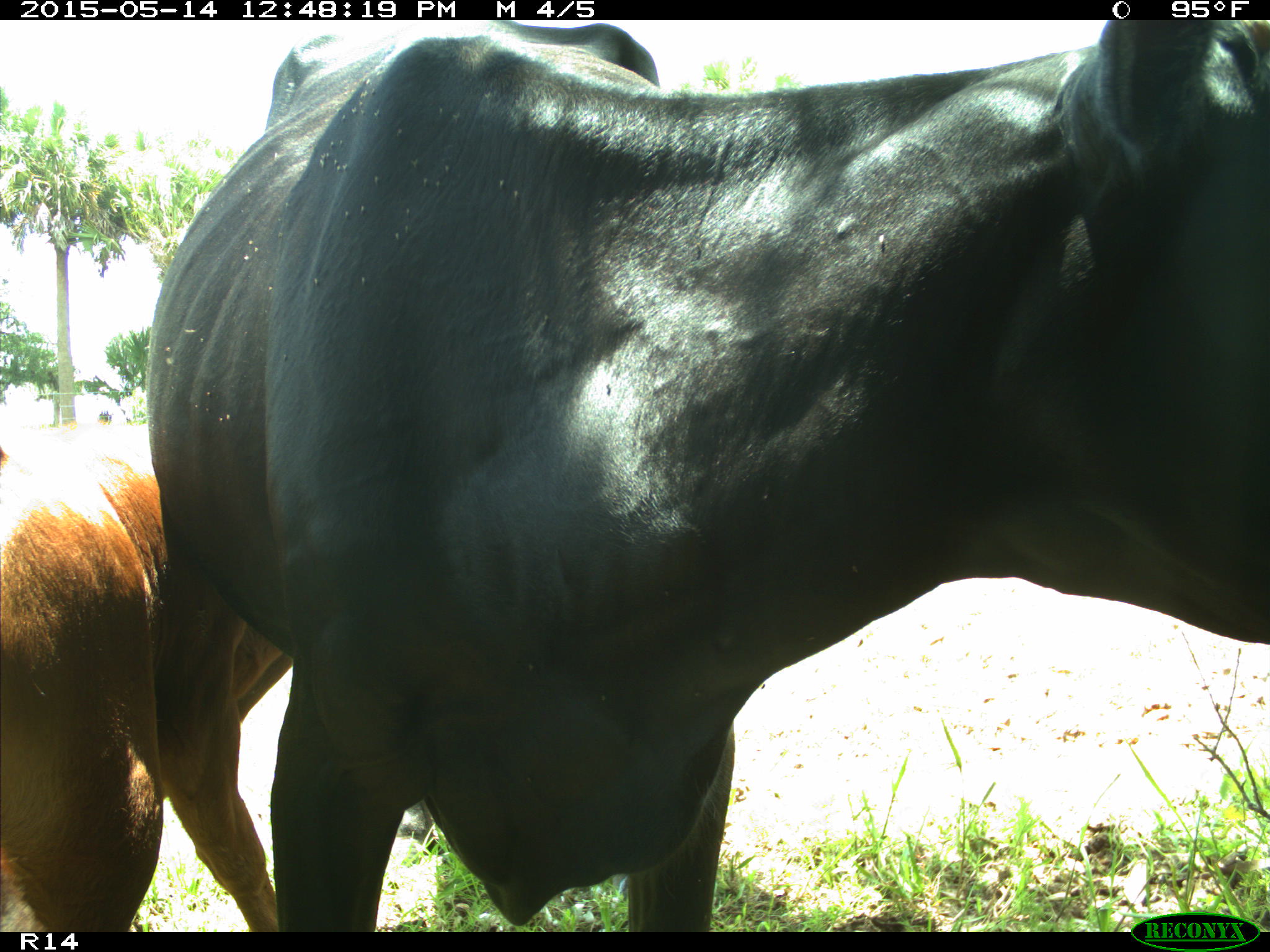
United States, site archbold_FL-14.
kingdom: Animalia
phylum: Chordata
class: Mammalia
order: Artiodactyla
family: Bovidae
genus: Bos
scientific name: Bos taurus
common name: domestic cow